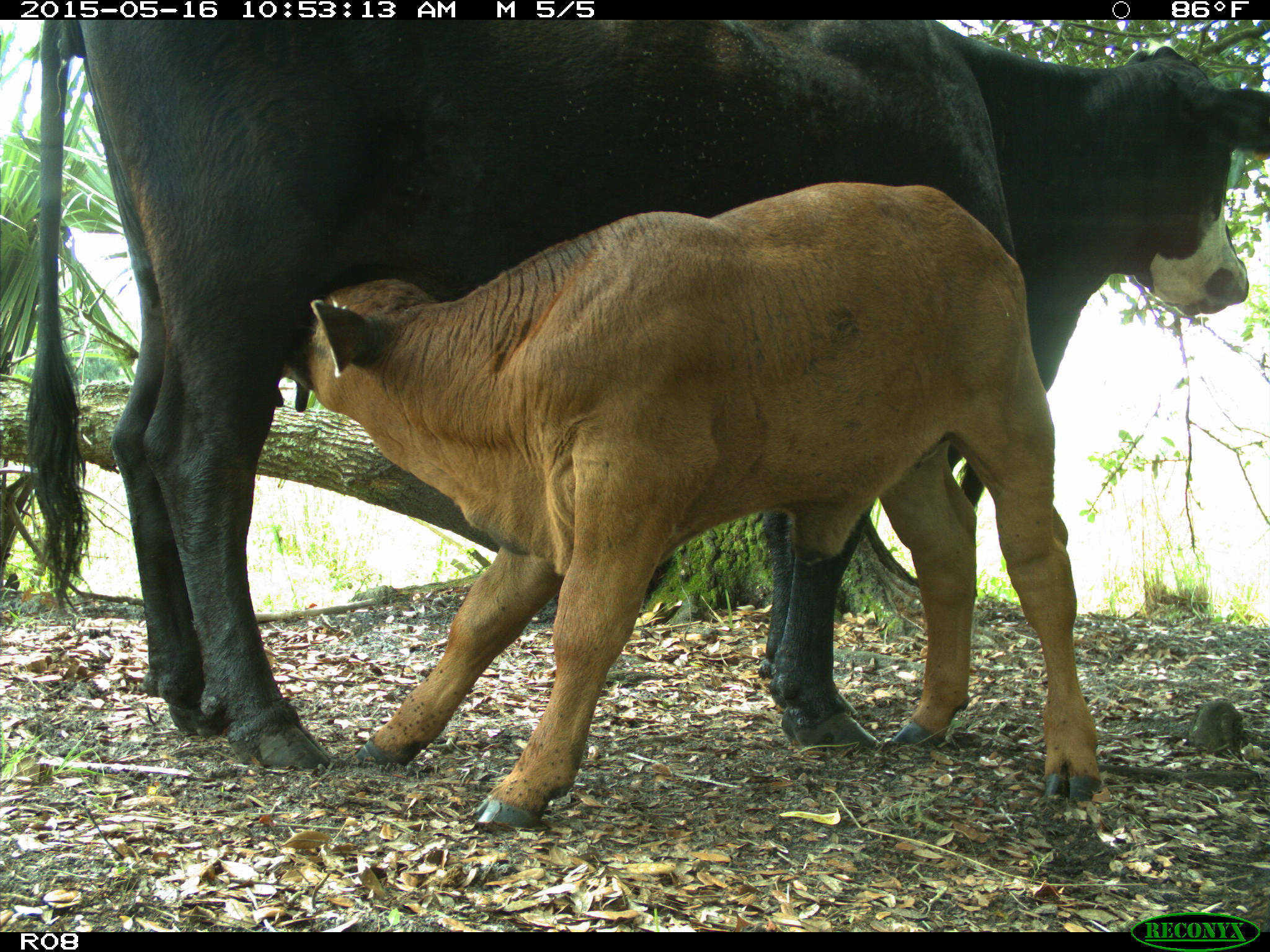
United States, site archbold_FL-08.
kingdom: Animalia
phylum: Chordata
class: Mammalia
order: Artiodactyla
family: Bovidae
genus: Bos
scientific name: Bos taurus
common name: domestic cow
Bos taurus (domestic cow).